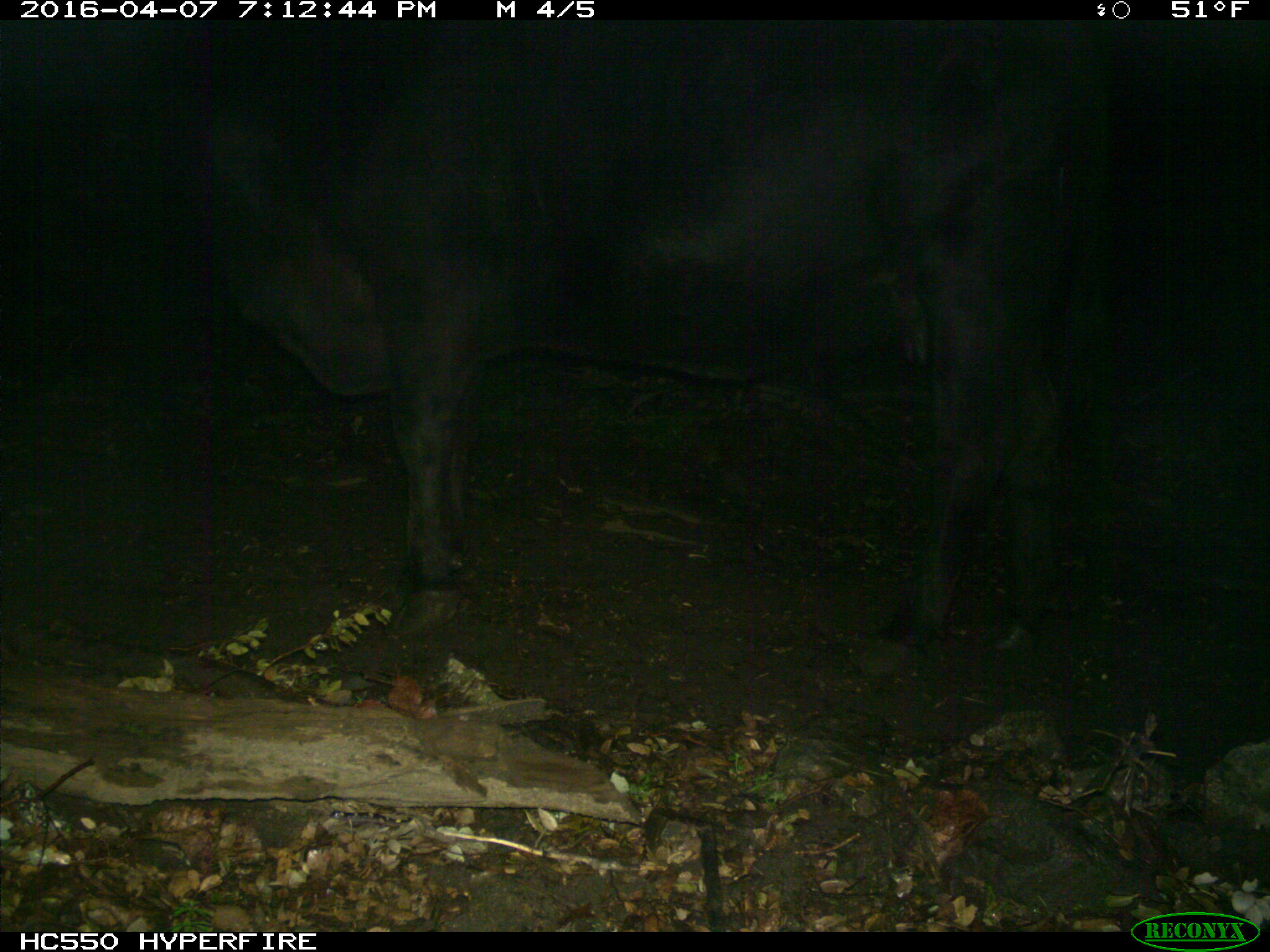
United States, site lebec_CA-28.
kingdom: Animalia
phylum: Chordata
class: Mammalia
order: Artiodactyla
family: Bovidae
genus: Bos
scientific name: Bos taurus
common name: domestic cow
Bos taurus (domestic cow).